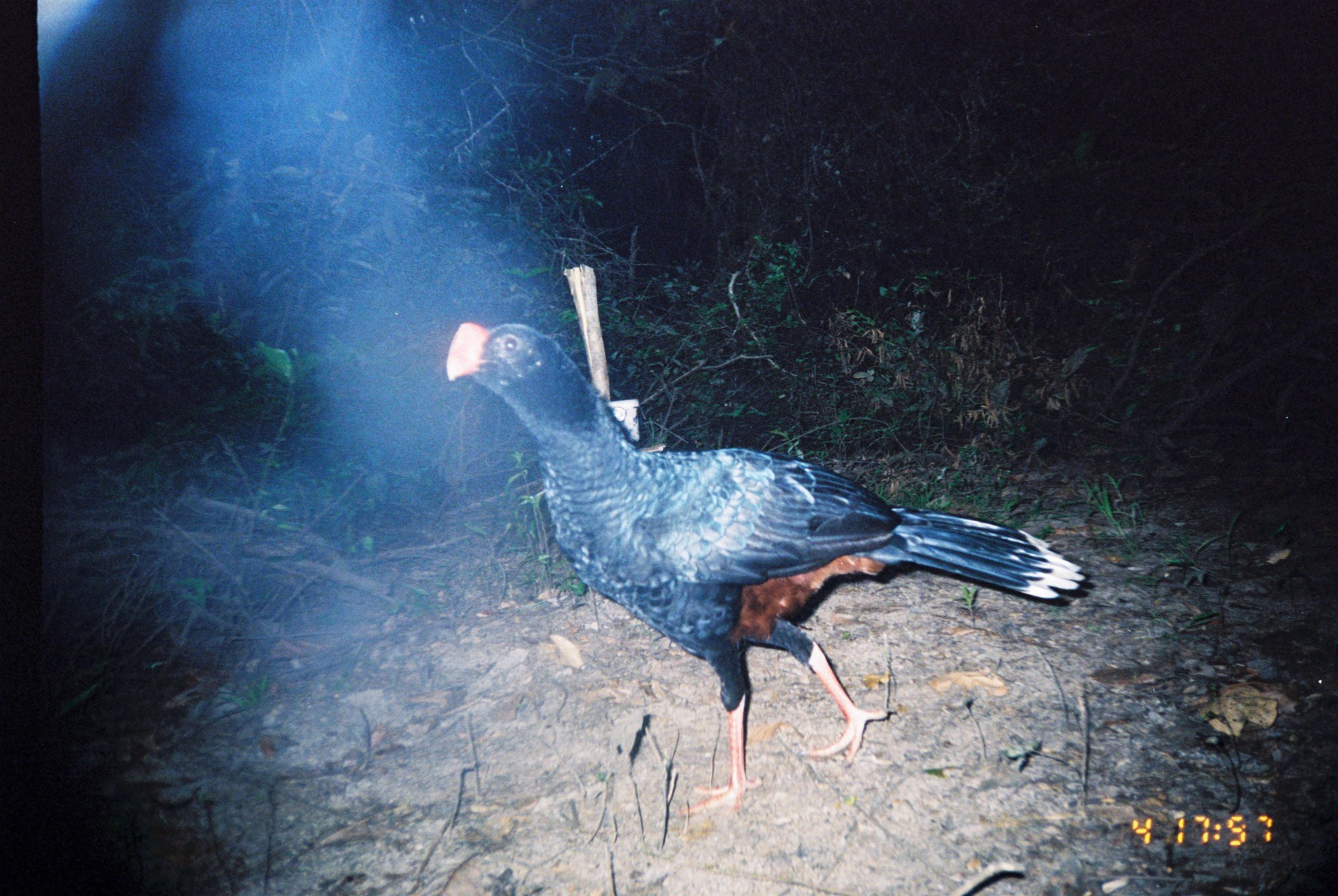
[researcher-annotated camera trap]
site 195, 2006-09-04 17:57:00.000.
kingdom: Animalia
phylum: Chordata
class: Aves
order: Galliformes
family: Cracidae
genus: Mitu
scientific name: Mitu tuberosum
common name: razor-billed curassow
Mitu tuberosum (razor-billed curassow).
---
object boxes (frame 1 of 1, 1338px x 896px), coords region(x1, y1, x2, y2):
mitu tuberosum: region(439, 317, 1087, 821)